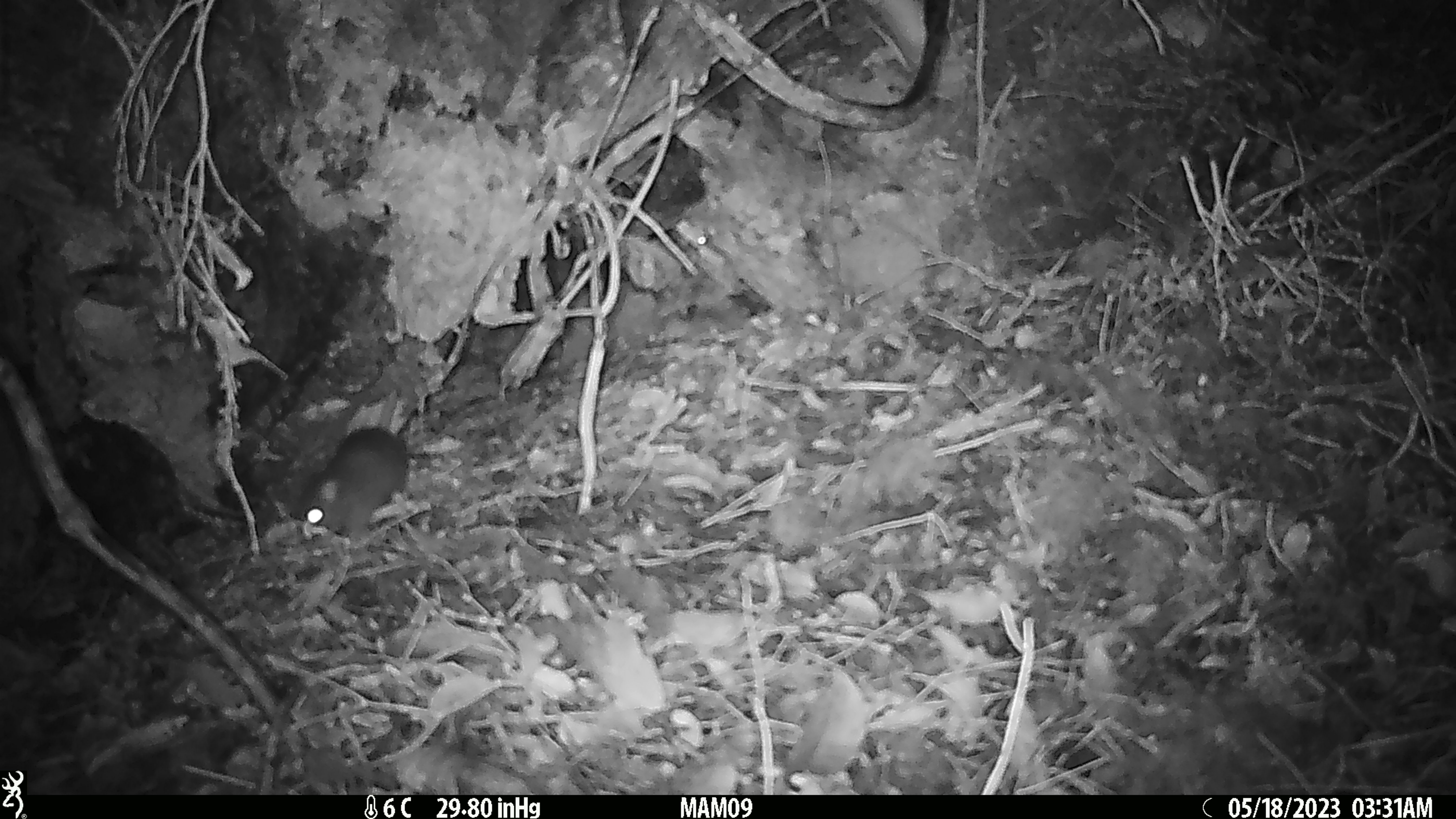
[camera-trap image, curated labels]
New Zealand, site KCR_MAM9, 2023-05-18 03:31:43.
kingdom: Animalia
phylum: Chordata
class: Mammalia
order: Rodentia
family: Muridae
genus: Rattus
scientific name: Rattus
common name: rat